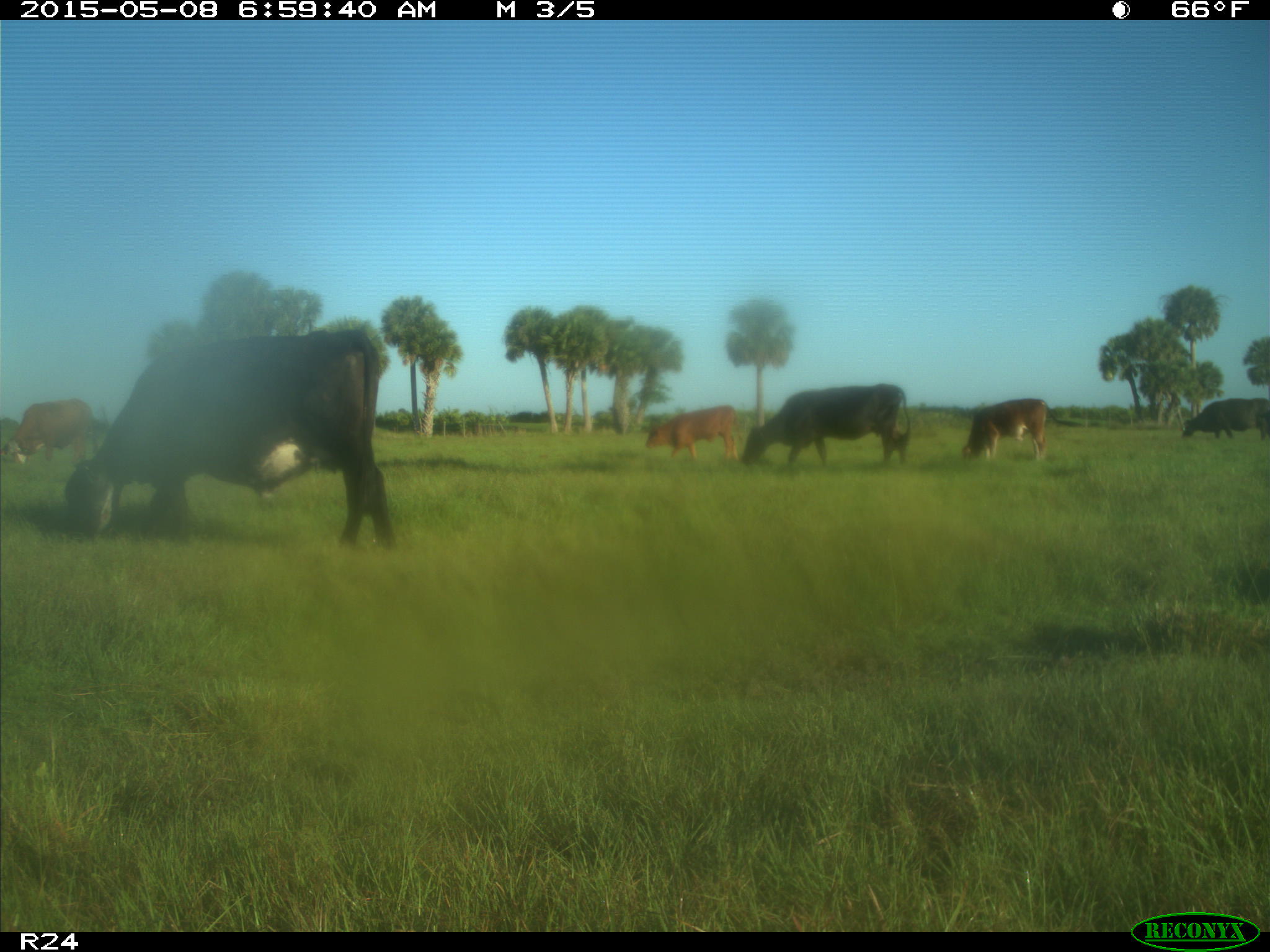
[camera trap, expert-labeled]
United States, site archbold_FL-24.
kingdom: Animalia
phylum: Chordata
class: Mammalia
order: Artiodactyla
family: Bovidae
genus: Bos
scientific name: Bos taurus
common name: domestic cow